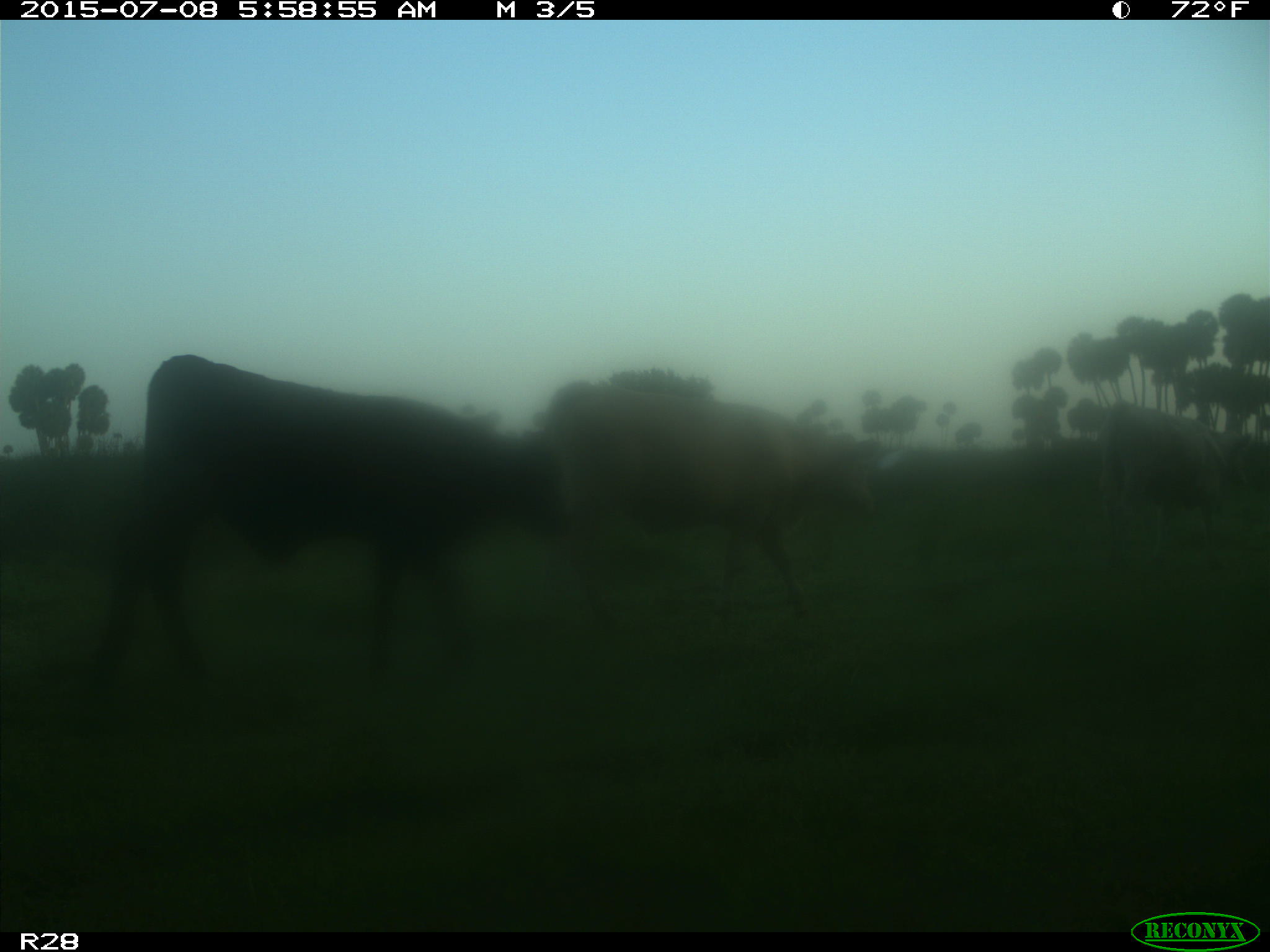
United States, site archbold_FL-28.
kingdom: Animalia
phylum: Chordata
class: Mammalia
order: Artiodactyla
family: Bovidae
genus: Bos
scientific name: Bos taurus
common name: domestic cow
Bos taurus (domestic cow).